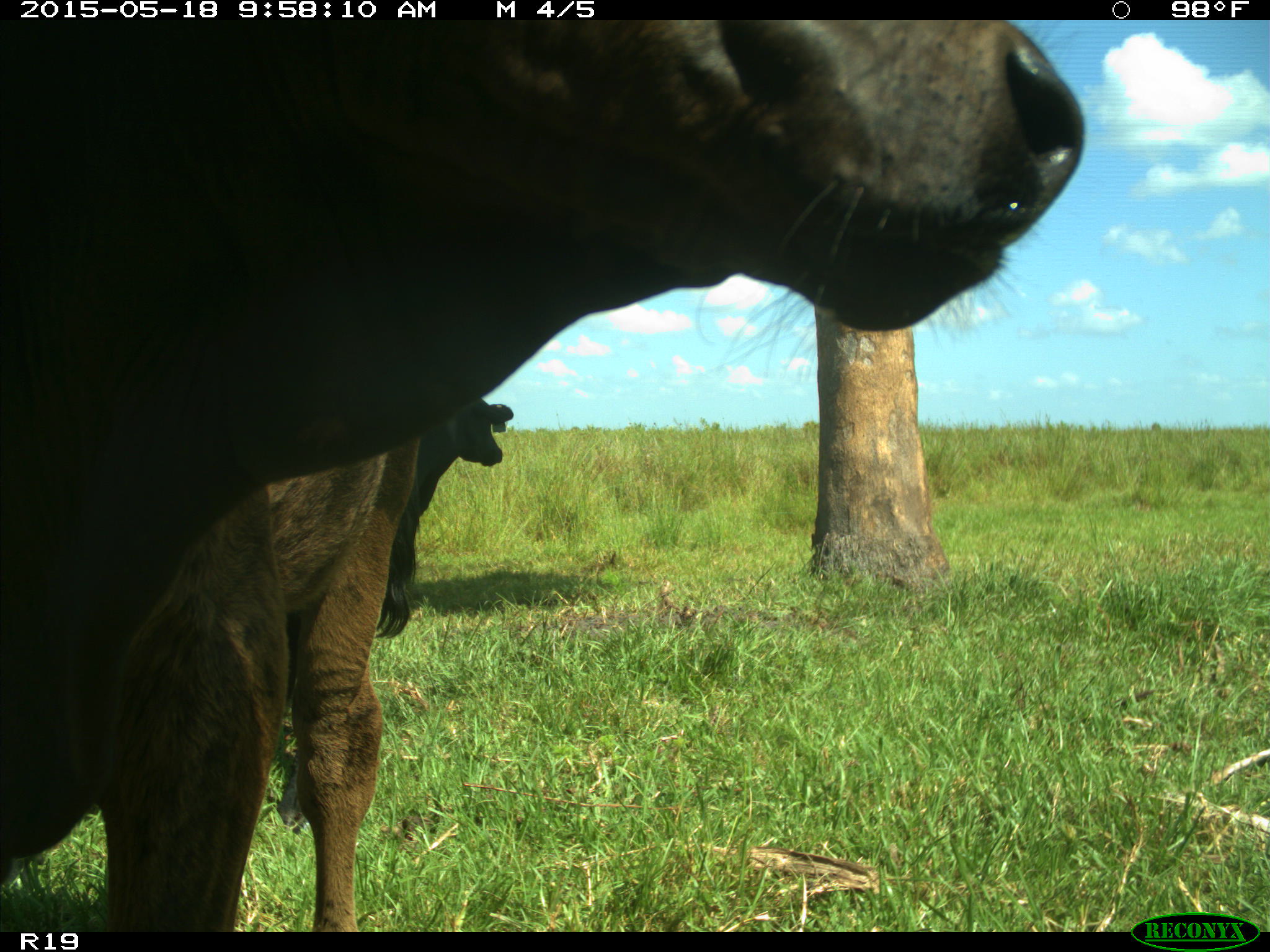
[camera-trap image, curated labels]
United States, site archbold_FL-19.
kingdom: Animalia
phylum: Chordata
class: Mammalia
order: Artiodactyla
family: Bovidae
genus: Bos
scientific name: Bos taurus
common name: domestic cow